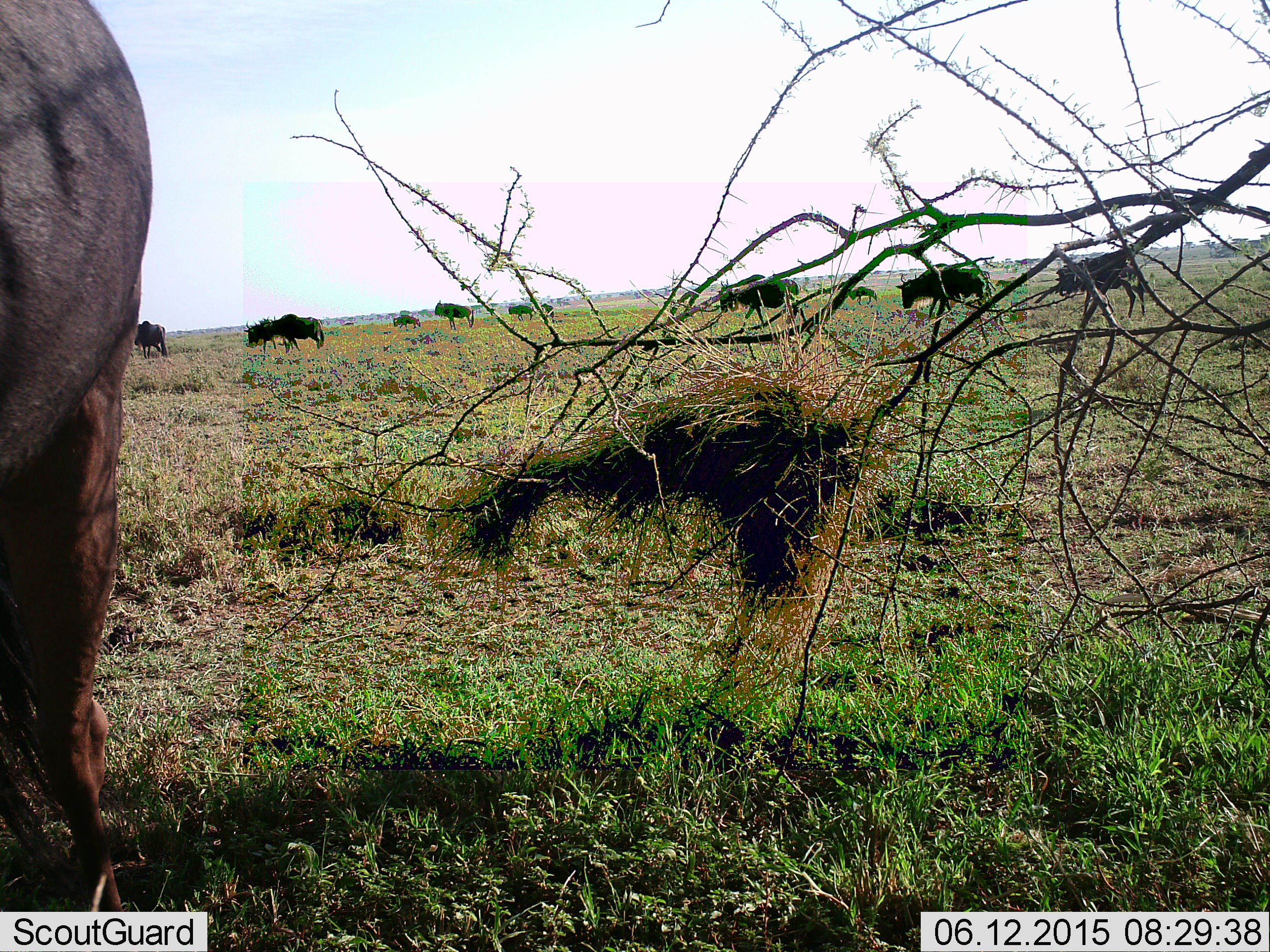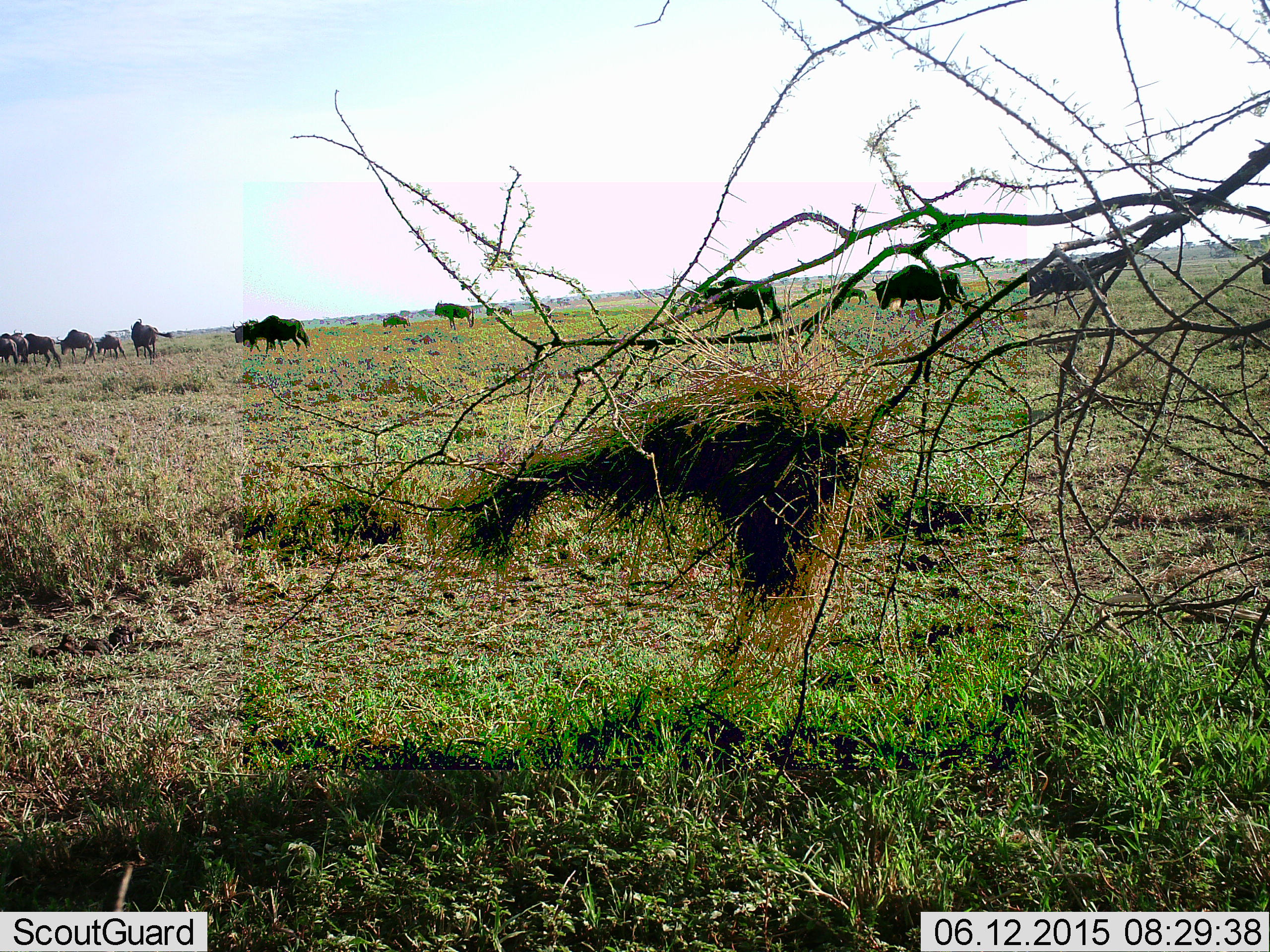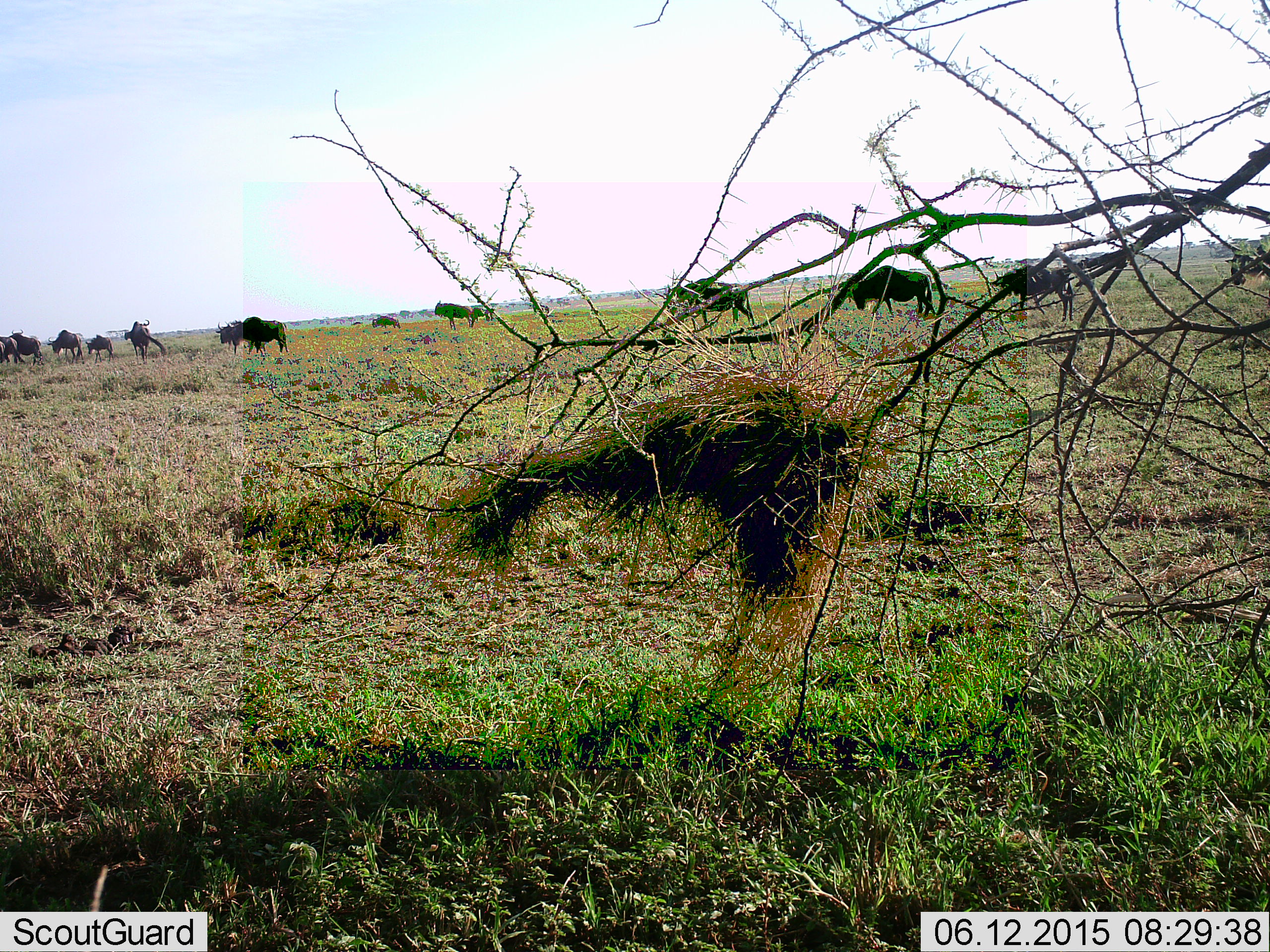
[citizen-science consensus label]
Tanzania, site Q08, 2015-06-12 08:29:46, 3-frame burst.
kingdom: Animalia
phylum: Chordata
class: Mammalia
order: Artiodactyla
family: Bovidae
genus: Connochaetes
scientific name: Connochaetes taurinus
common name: blue wildebeest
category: wildebeest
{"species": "wildebeest (blue wildebeest) (Connochaetes taurinus)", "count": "11-50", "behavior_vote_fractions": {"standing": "60%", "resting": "10%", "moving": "100%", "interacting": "10%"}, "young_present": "20%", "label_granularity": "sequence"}